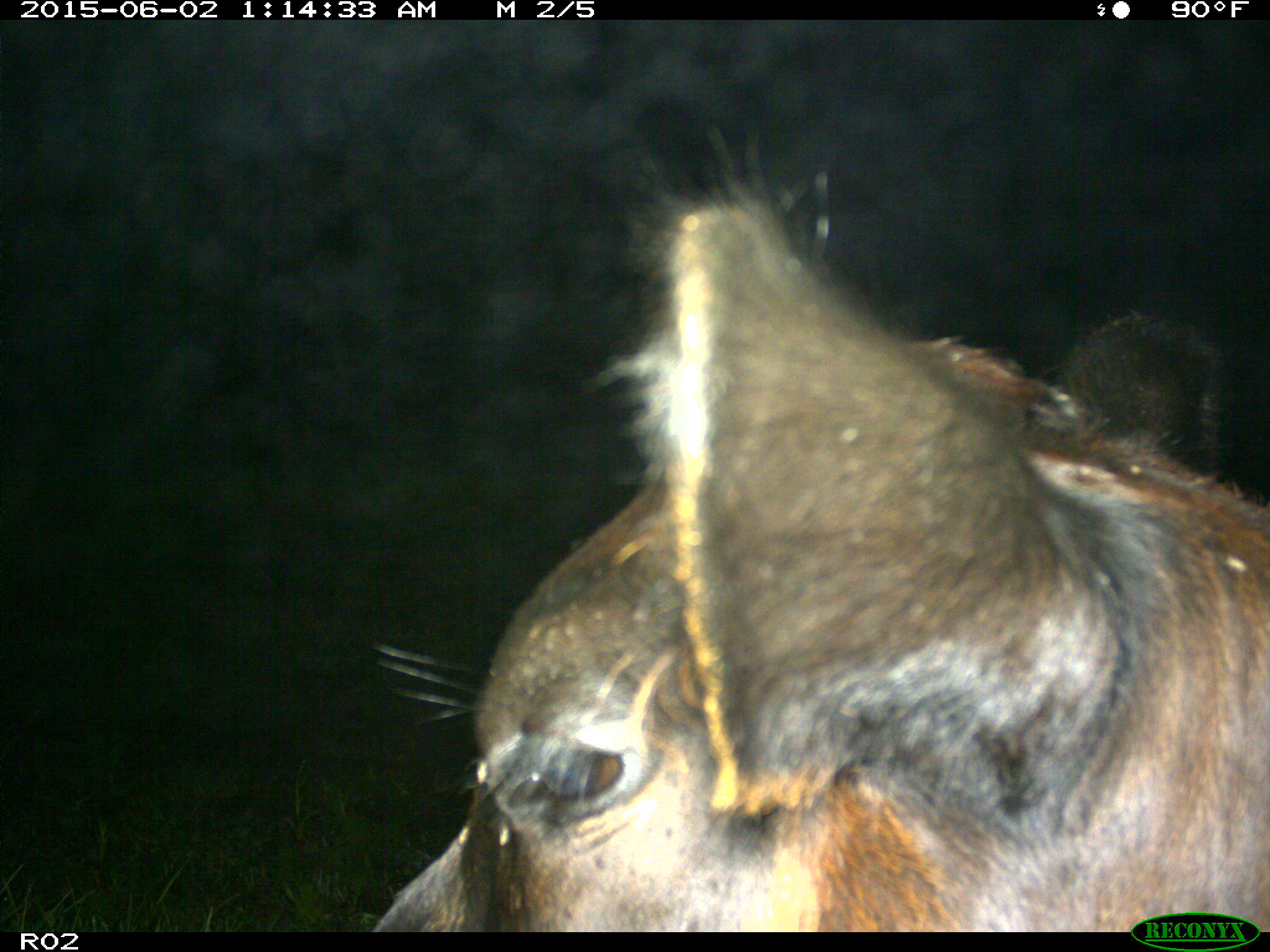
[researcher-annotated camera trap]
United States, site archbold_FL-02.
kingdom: Animalia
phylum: Chordata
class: Mammalia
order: Artiodactyla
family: Bovidae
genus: Bos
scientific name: Bos taurus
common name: domestic cow